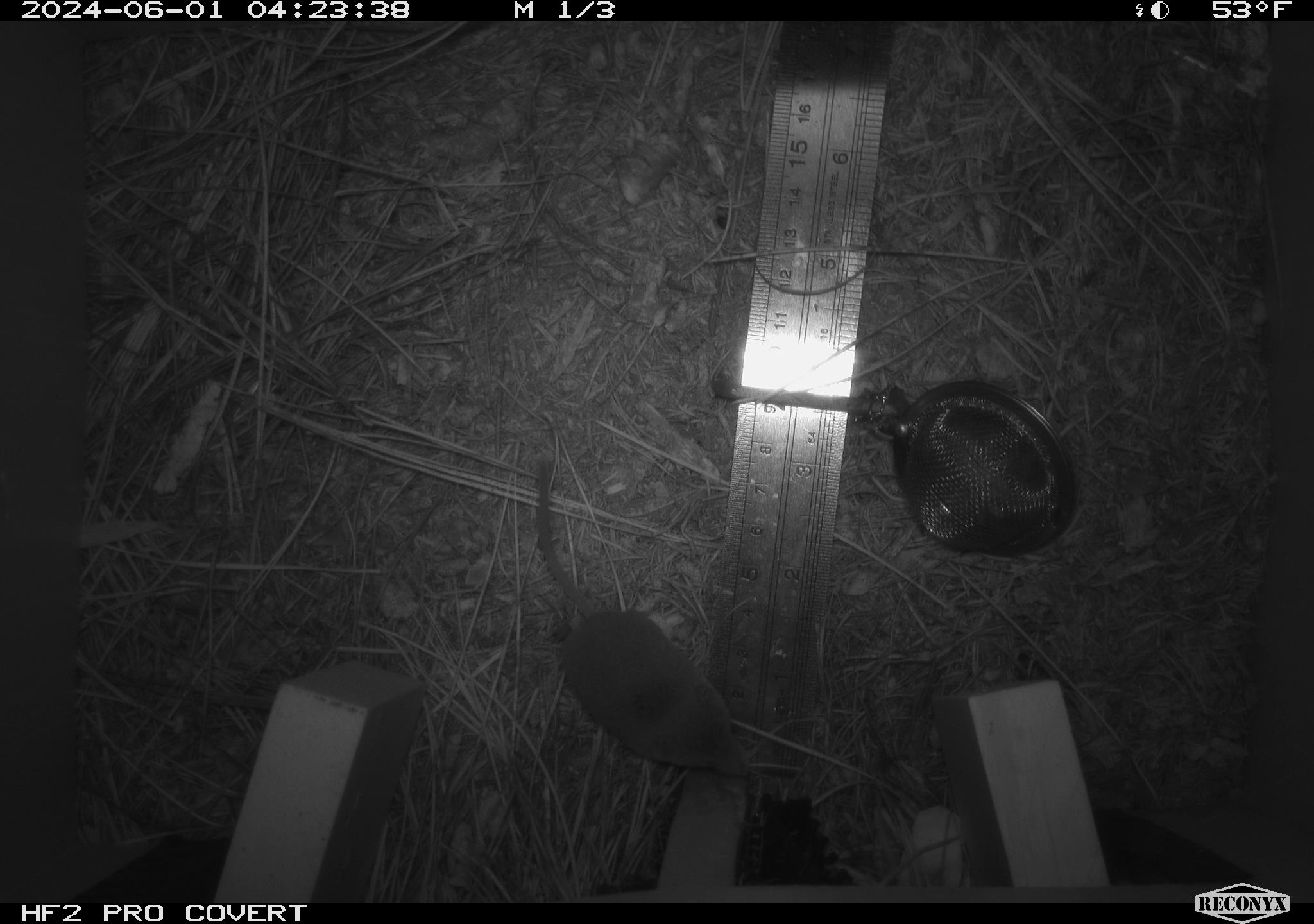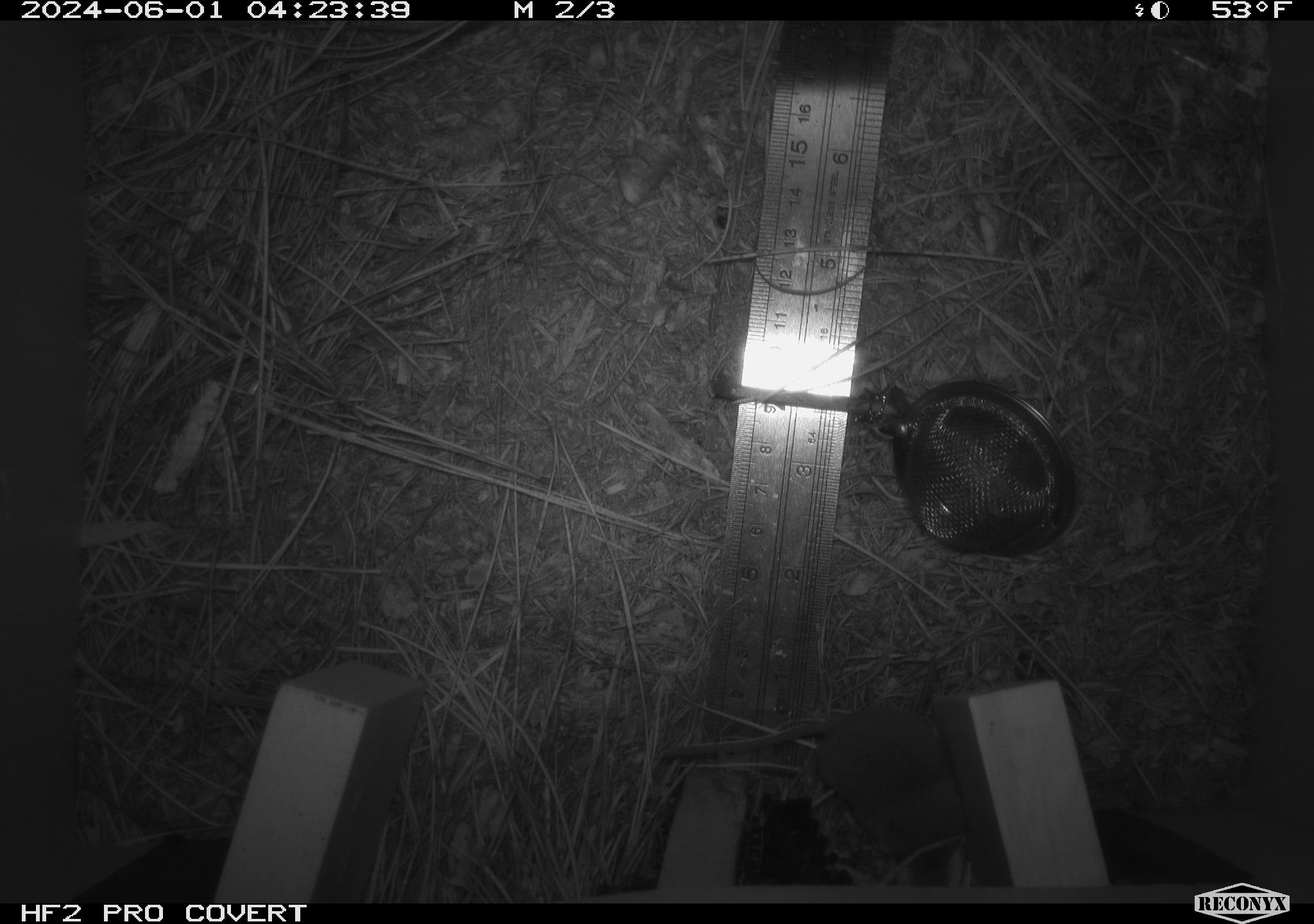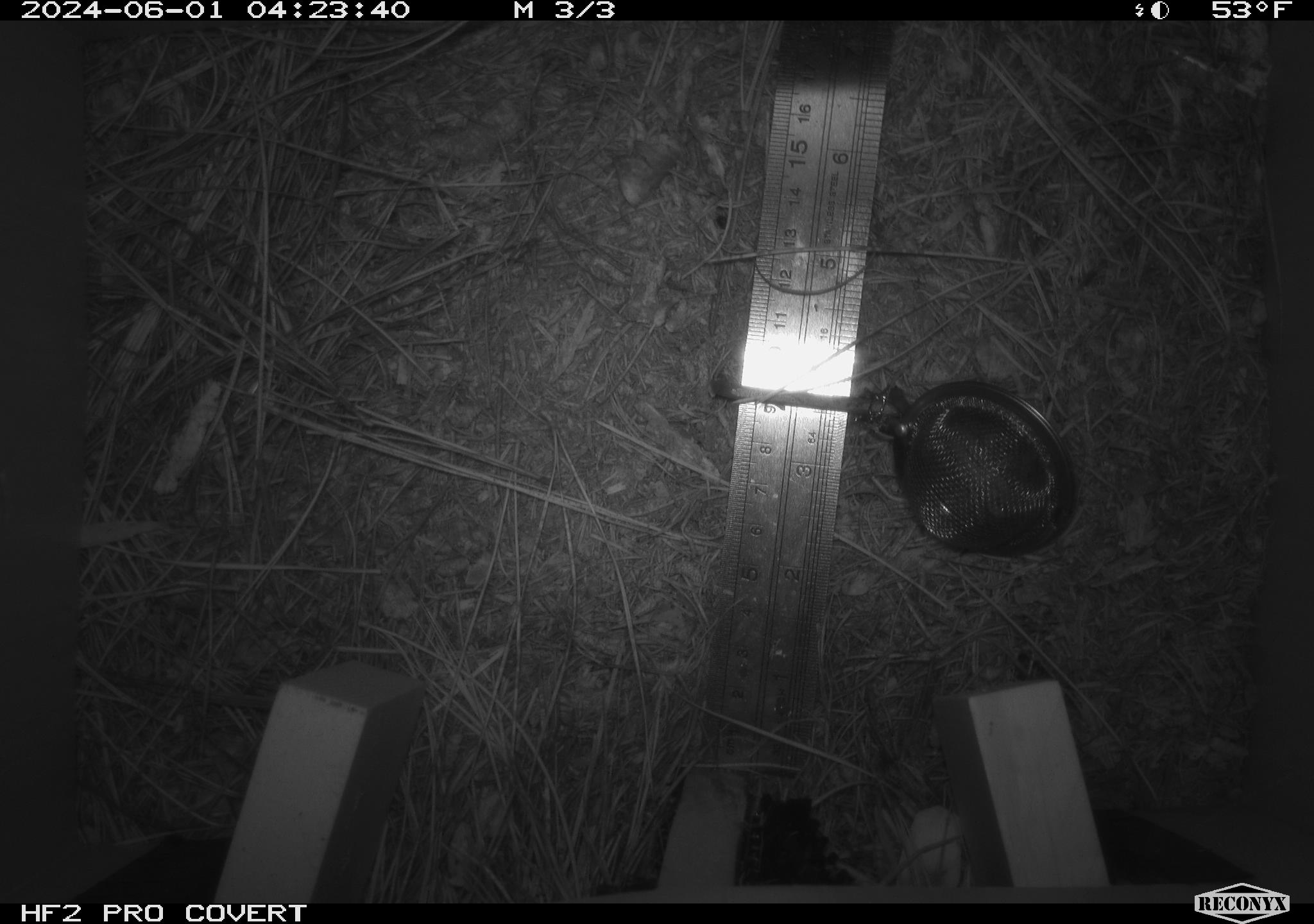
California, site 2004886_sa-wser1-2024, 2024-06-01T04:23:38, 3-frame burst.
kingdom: Animalia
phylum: Chordata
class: Mammalia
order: Eulipotyphla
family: Soricidae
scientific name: Soricidae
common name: shrews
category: soricidae family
Soricidae family (shrews) (Soricidae).